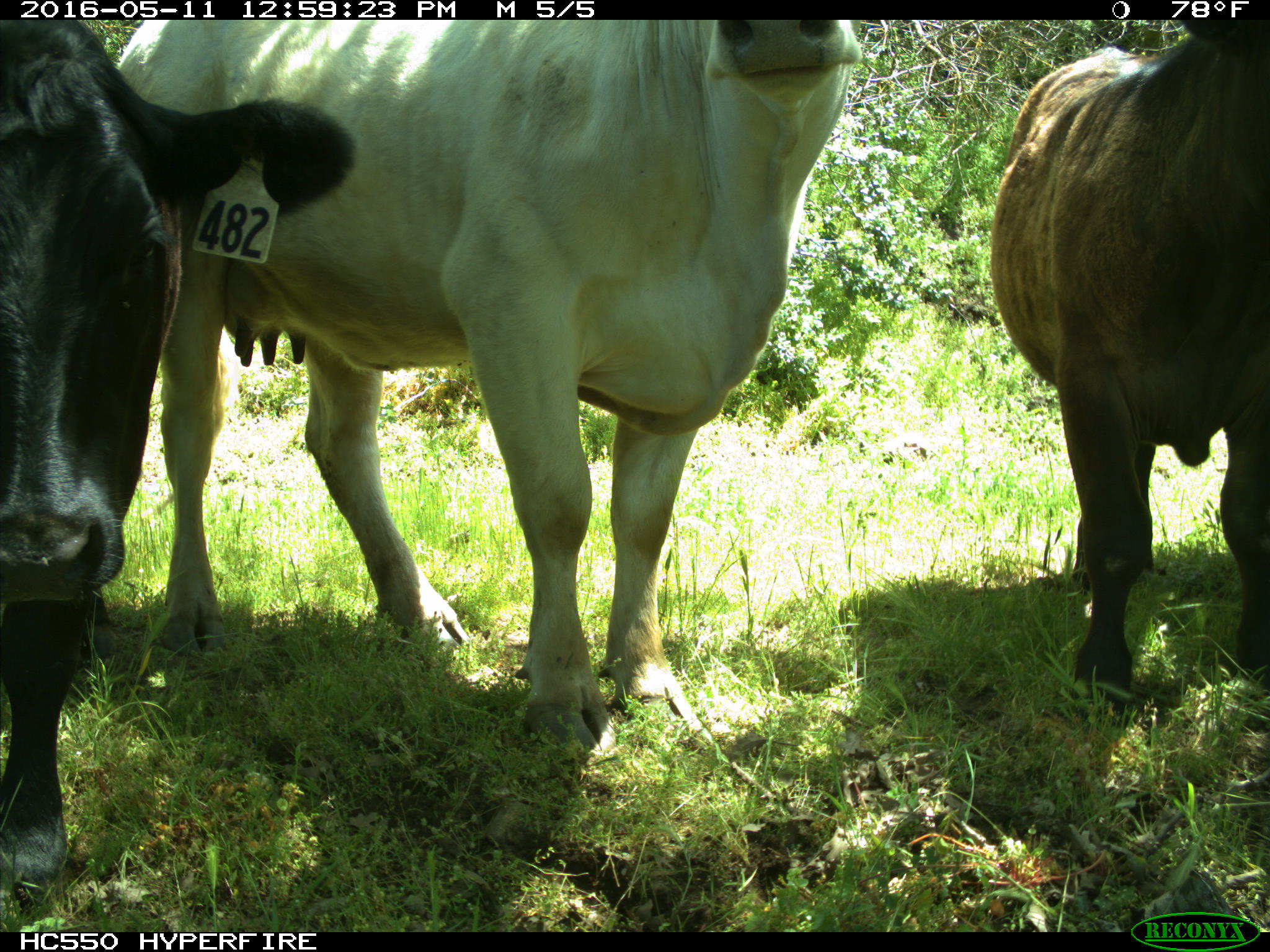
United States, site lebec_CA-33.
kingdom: Animalia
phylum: Chordata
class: Mammalia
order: Artiodactyla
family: Bovidae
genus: Bos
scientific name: Bos taurus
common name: domestic cow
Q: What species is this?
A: Bos taurus (domestic cow).